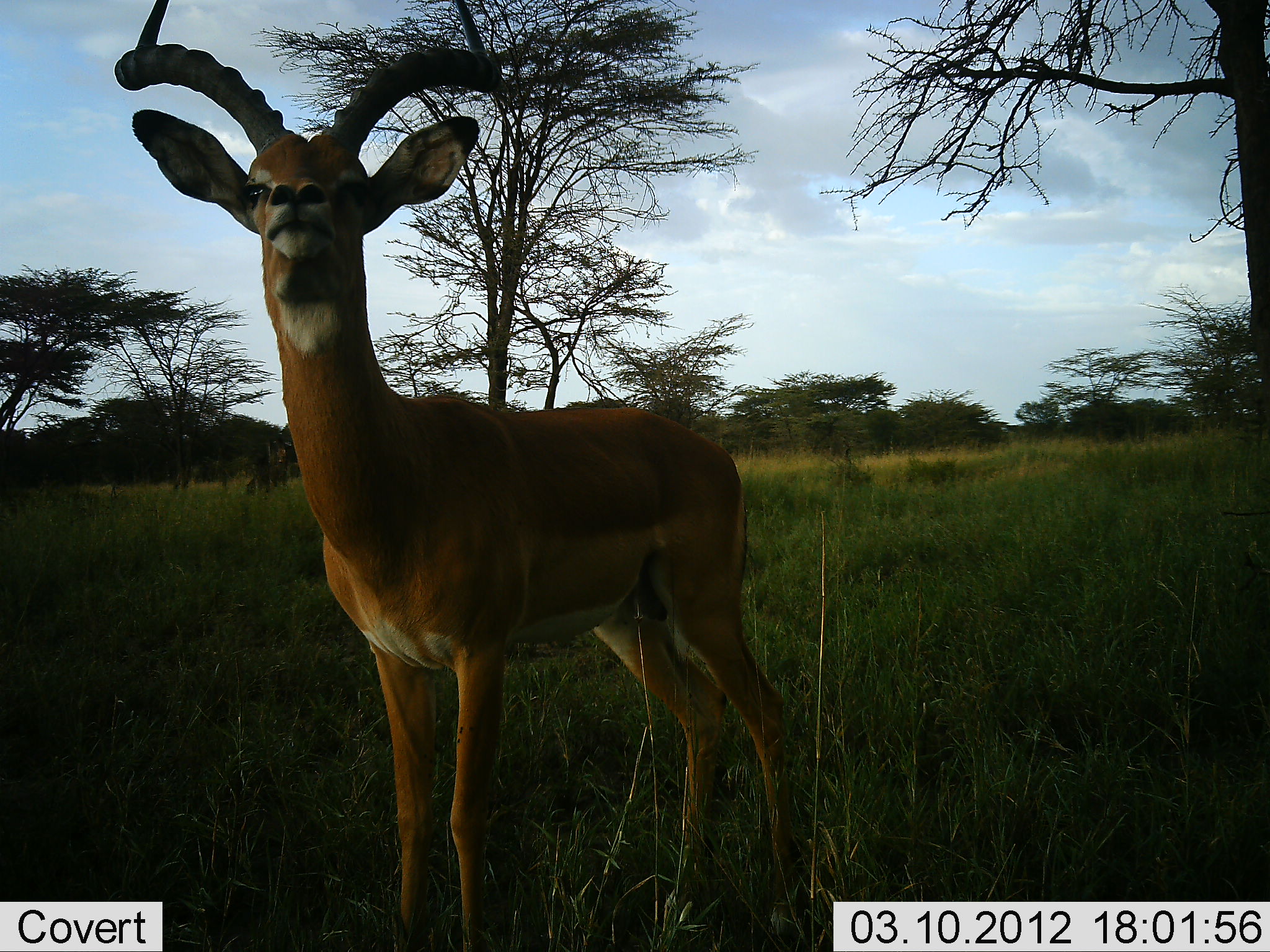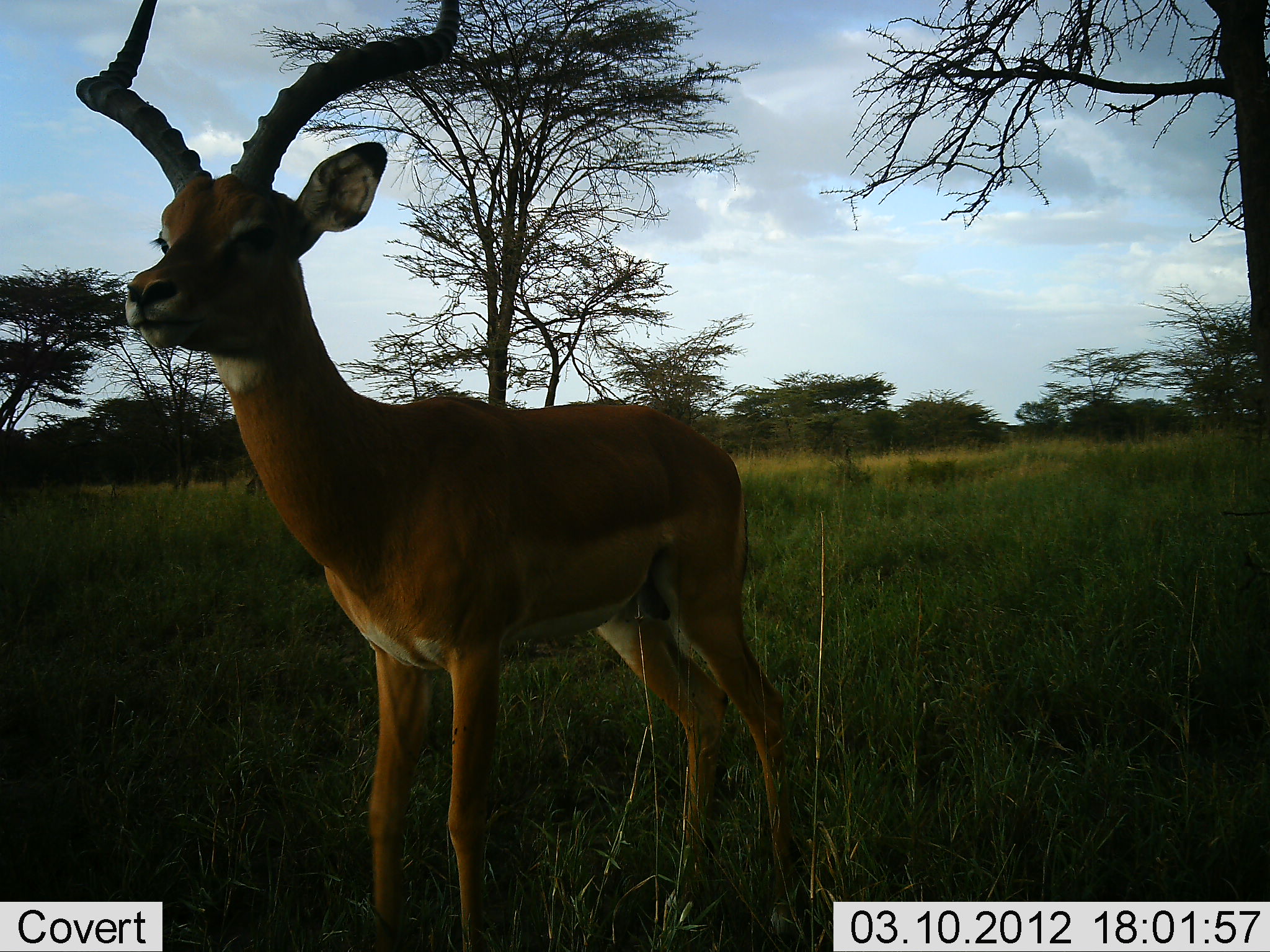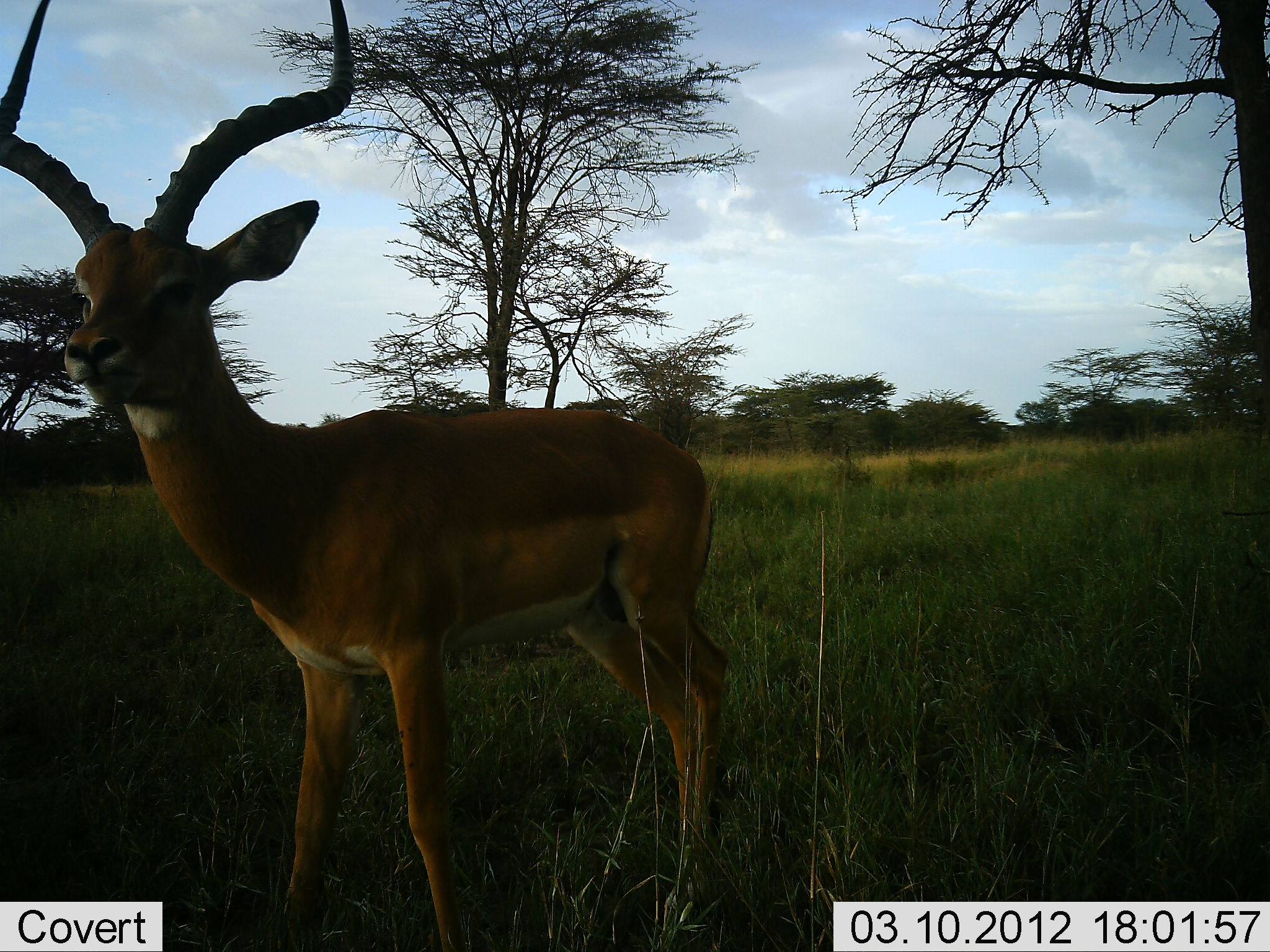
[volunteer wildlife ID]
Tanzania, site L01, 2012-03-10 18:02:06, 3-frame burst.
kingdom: Animalia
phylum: Chordata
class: Mammalia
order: Artiodactyla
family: Bovidae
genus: Aepyceros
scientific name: Aepyceros melampus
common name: impala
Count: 1.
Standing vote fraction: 100%.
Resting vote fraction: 0%.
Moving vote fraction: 0%.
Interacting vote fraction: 0%.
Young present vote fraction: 0%.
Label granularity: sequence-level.